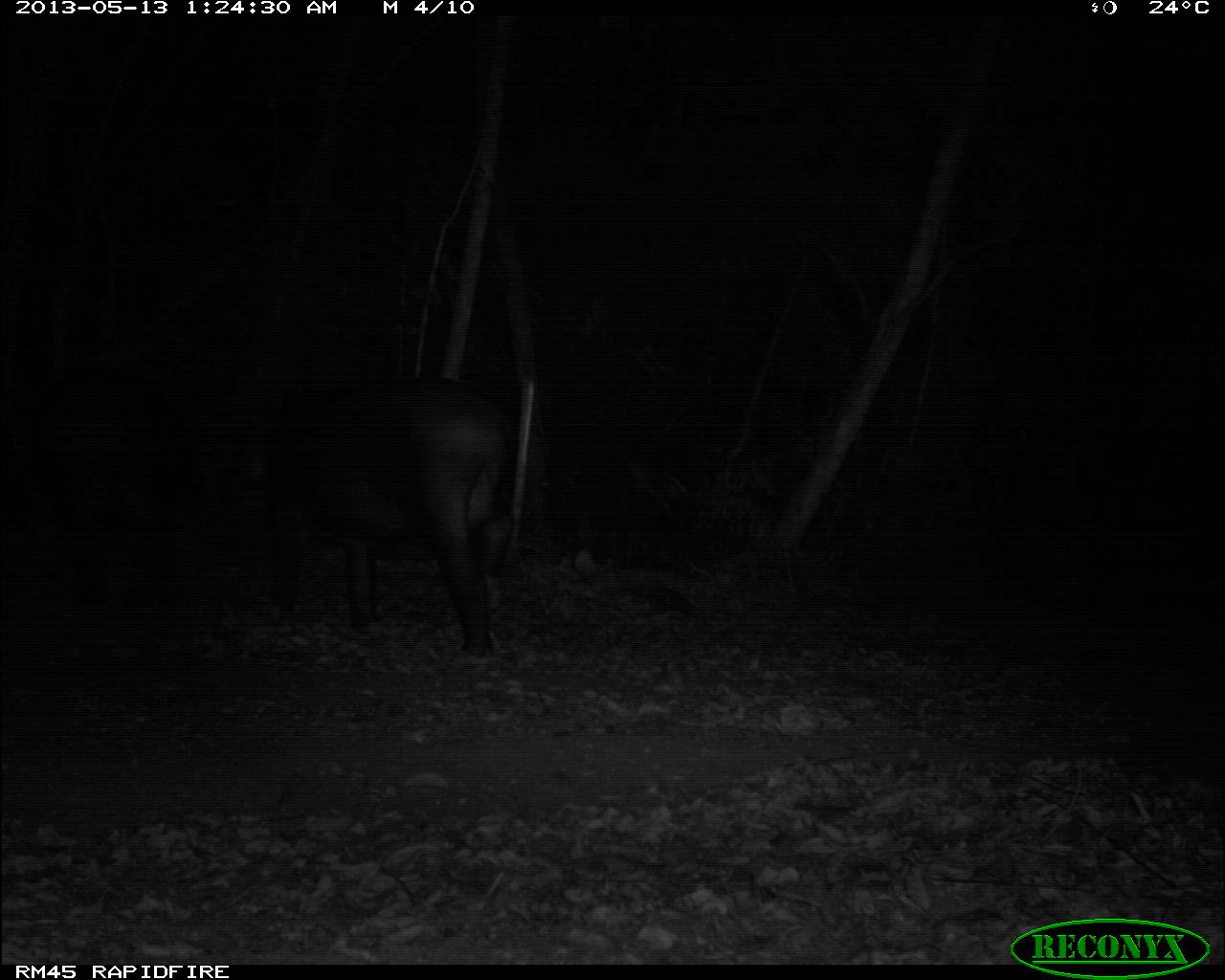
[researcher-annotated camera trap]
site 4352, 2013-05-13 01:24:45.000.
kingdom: Animalia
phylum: Chordata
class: Mammalia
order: Perissodactyla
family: Tapiridae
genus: Tapirus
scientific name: Tapirus bairdii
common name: baird's tapir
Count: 2.